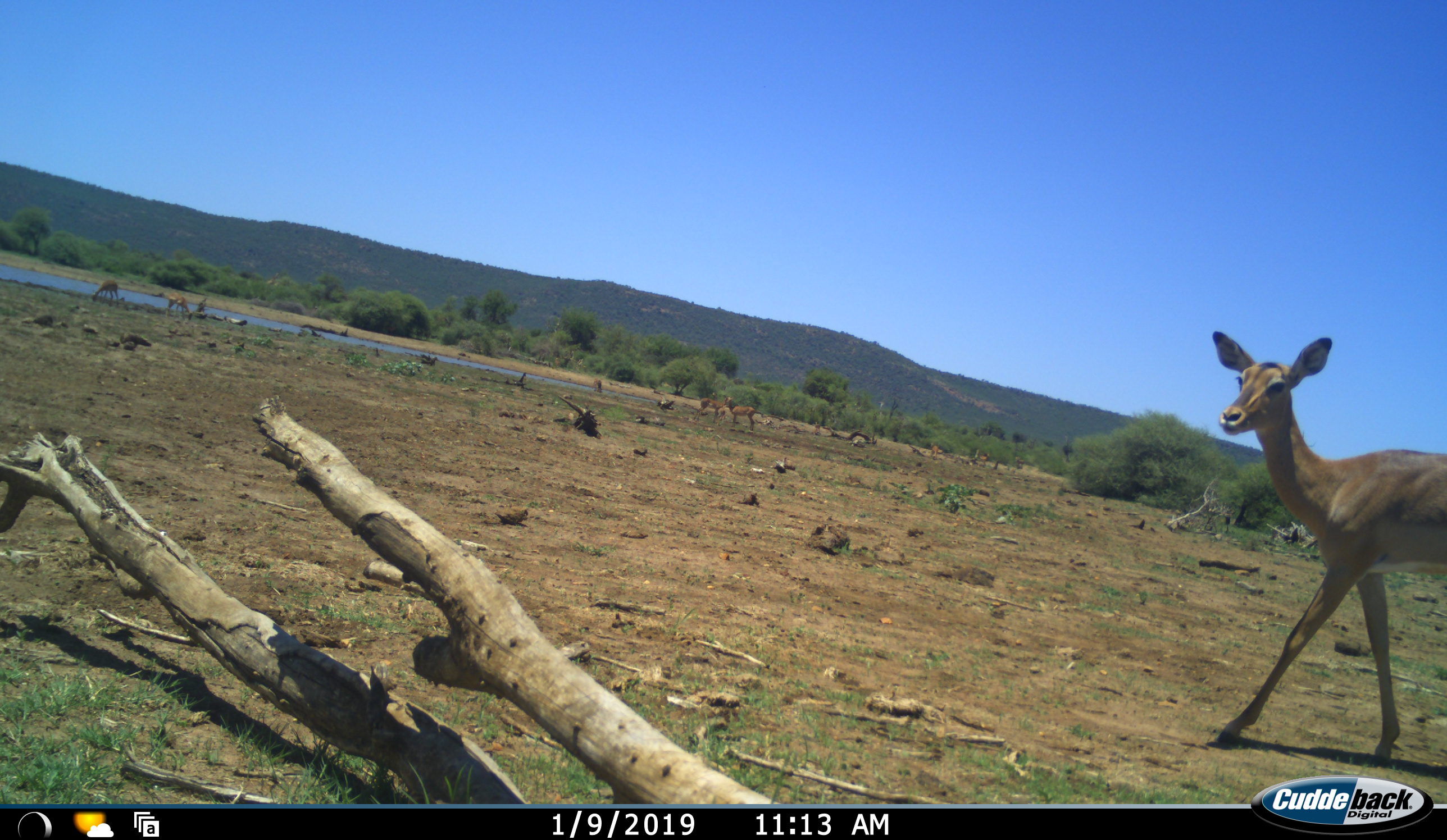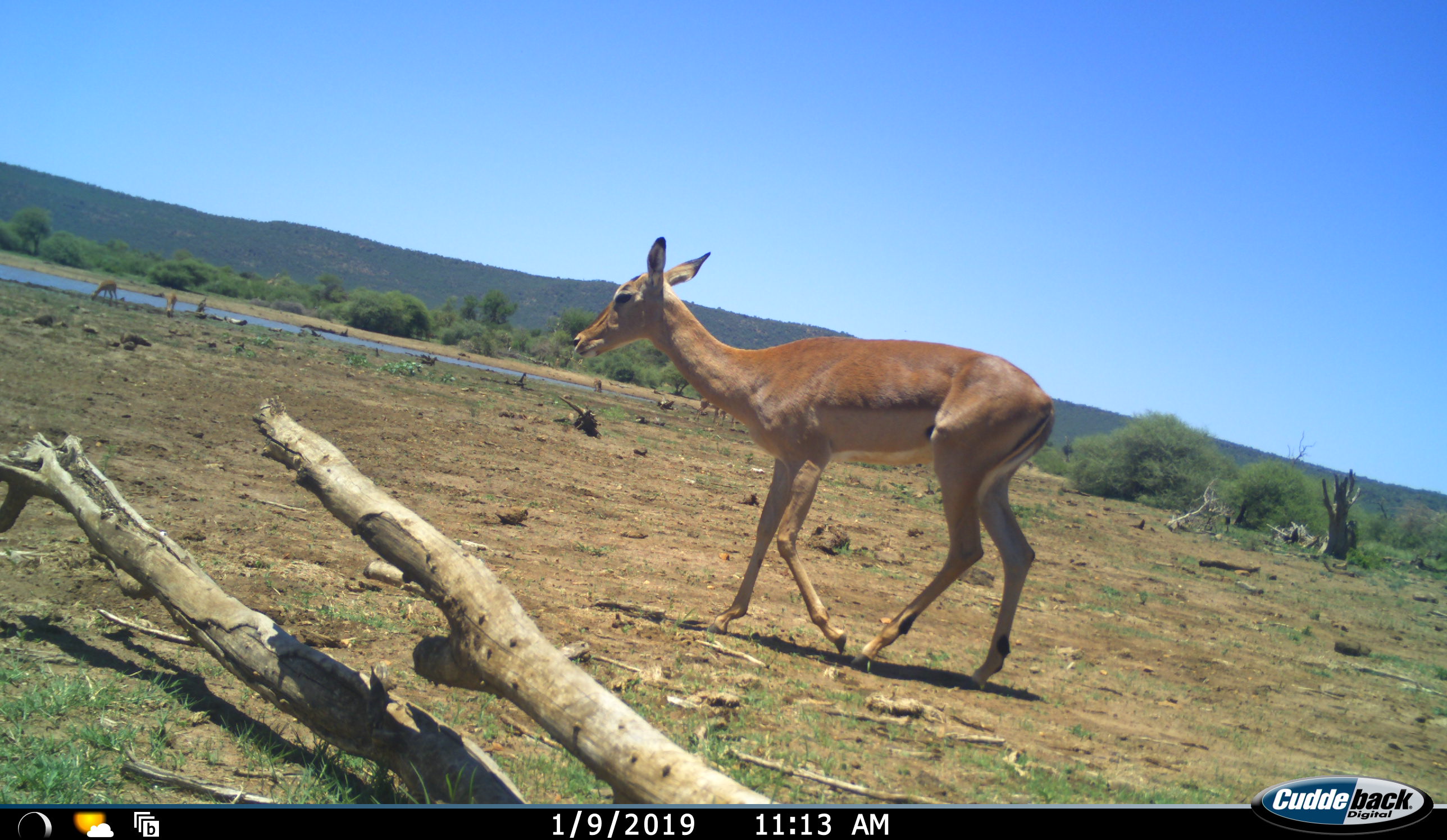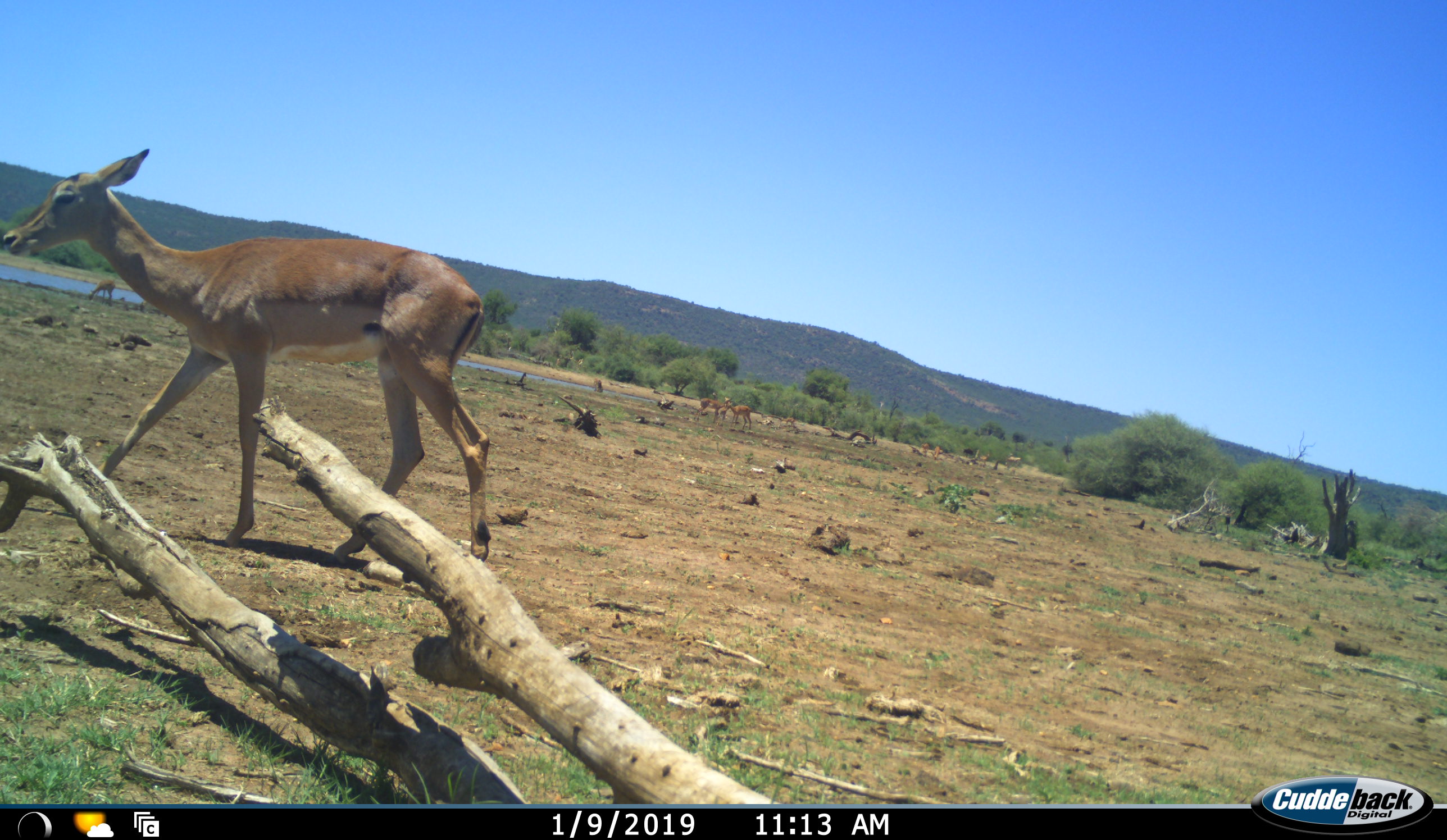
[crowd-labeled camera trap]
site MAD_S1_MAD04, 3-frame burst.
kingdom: Animalia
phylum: Chordata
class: Mammalia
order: Artiodactyla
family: Bovidae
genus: Aepyceros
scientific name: Aepyceros melampus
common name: impala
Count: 1.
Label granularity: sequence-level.